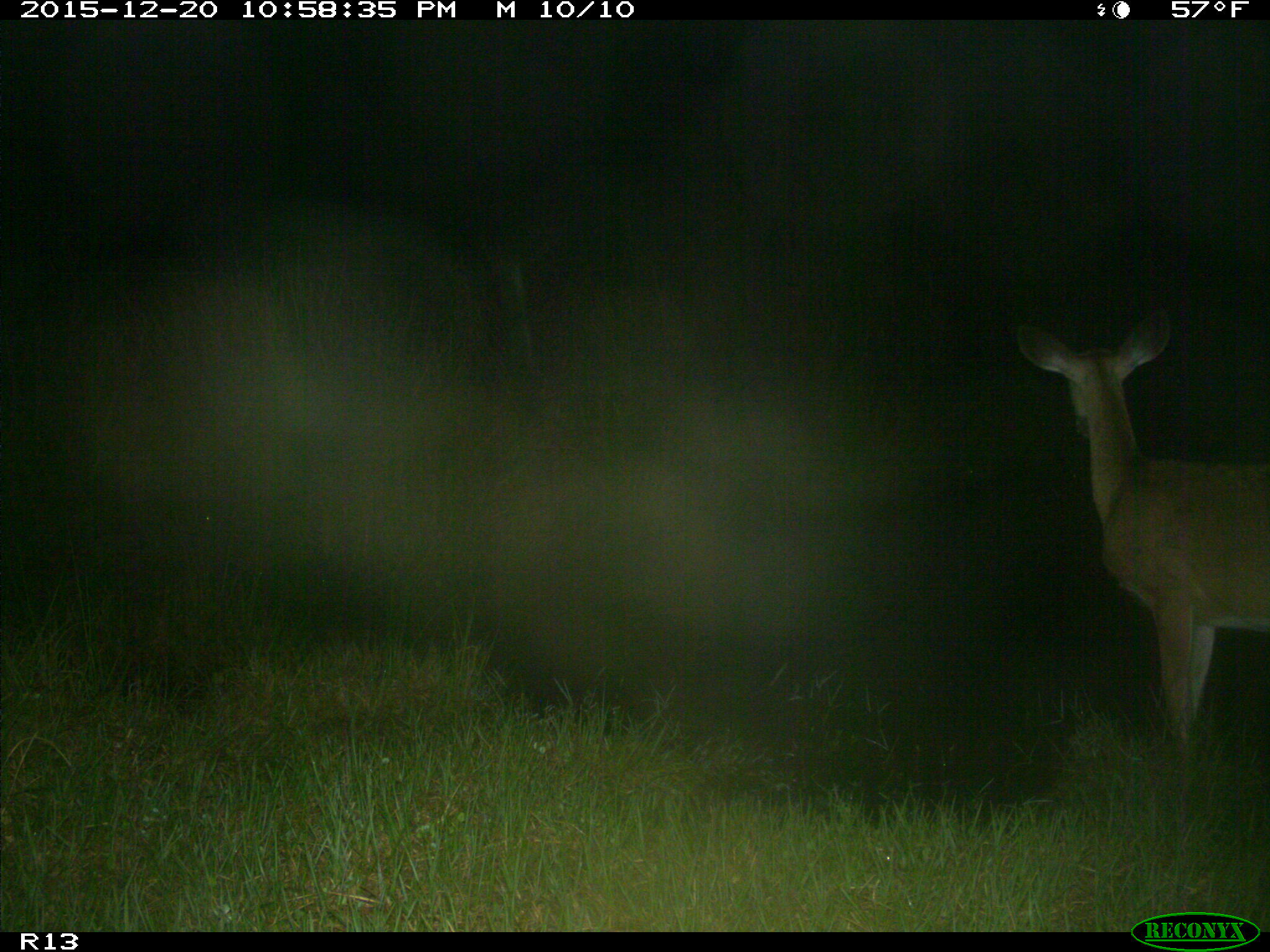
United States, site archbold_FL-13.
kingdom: Animalia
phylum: Chordata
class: Mammalia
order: Artiodactyla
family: Cervidae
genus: Odocoileus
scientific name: Odocoileus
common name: deer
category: unidentified deer